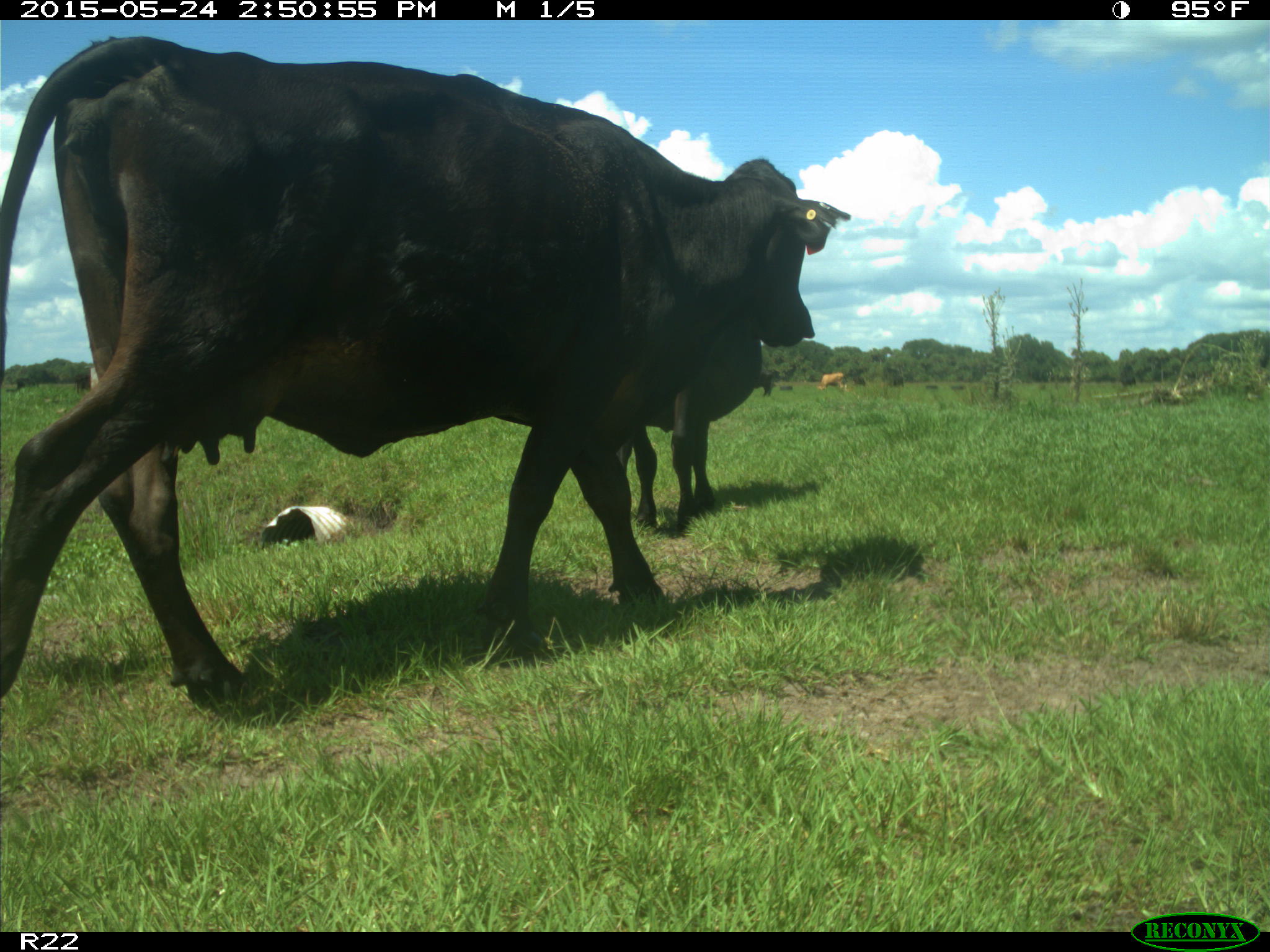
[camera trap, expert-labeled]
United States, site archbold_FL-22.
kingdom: Animalia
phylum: Chordata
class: Mammalia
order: Artiodactyla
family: Bovidae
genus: Bos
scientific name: Bos taurus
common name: domestic cow